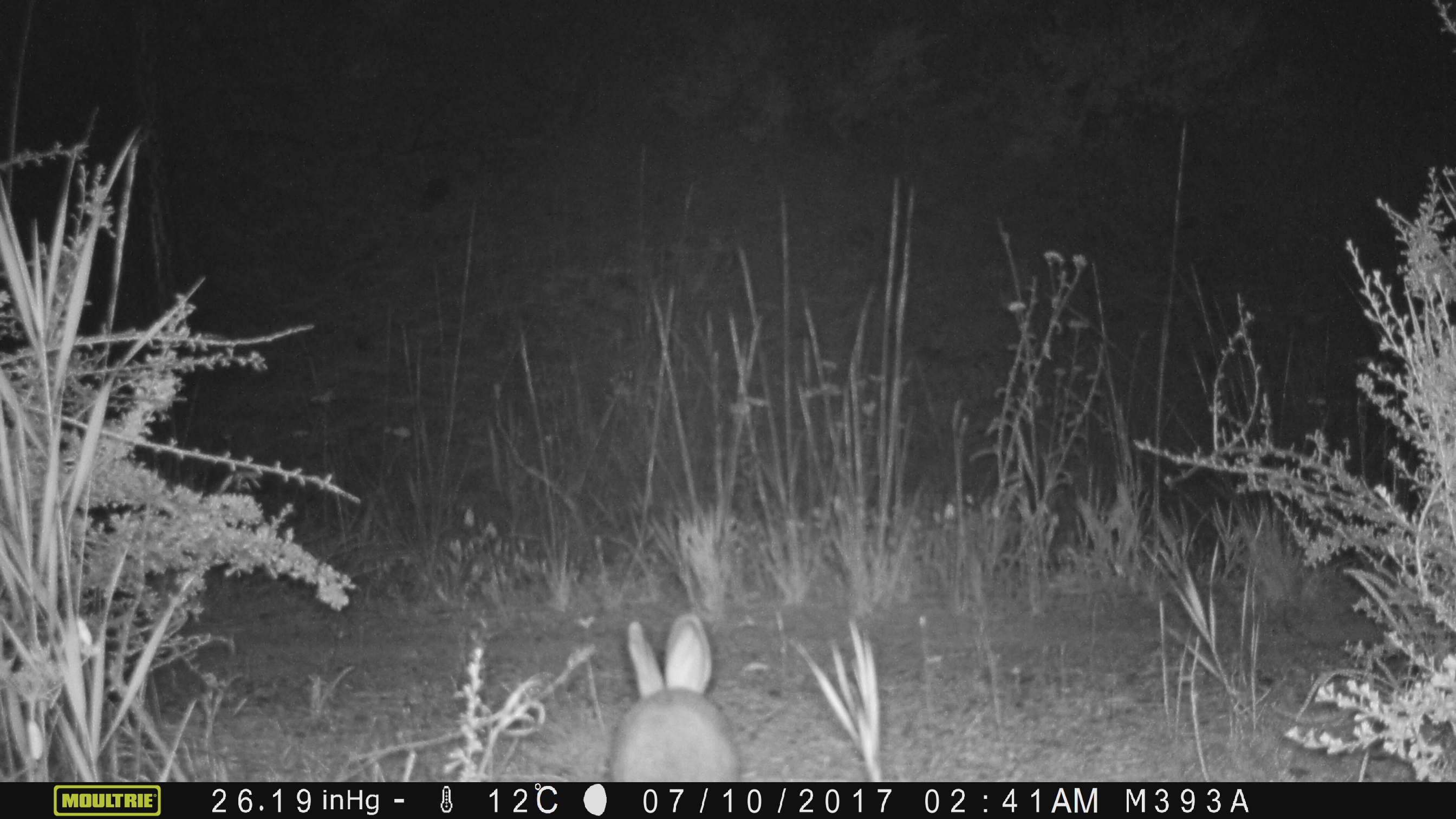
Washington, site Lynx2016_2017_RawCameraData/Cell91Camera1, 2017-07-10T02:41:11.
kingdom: Animalia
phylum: Chordata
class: Mammalia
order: Lagomorpha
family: Leporidae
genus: Lepus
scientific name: Lepus americanus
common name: snowshoe hare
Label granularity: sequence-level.